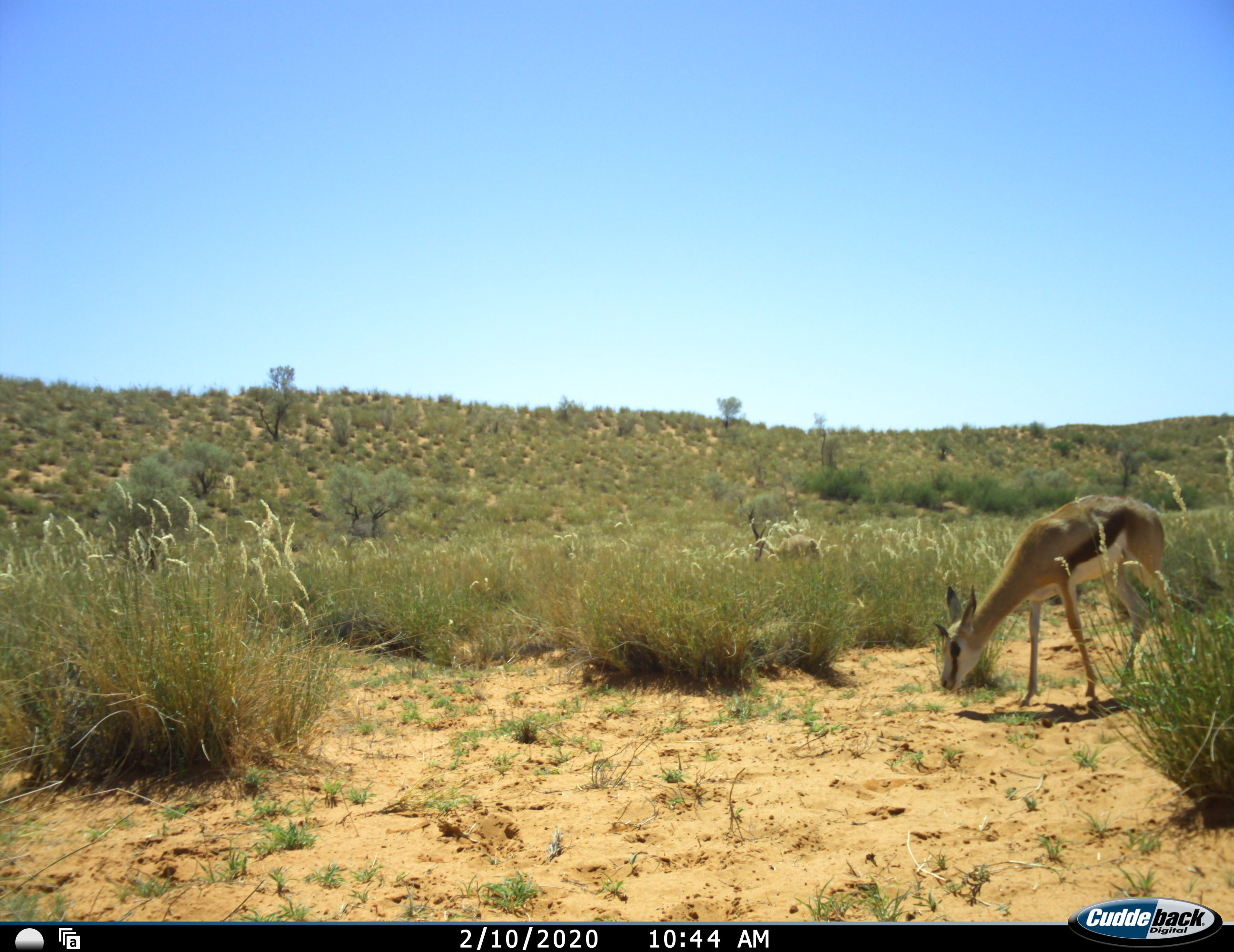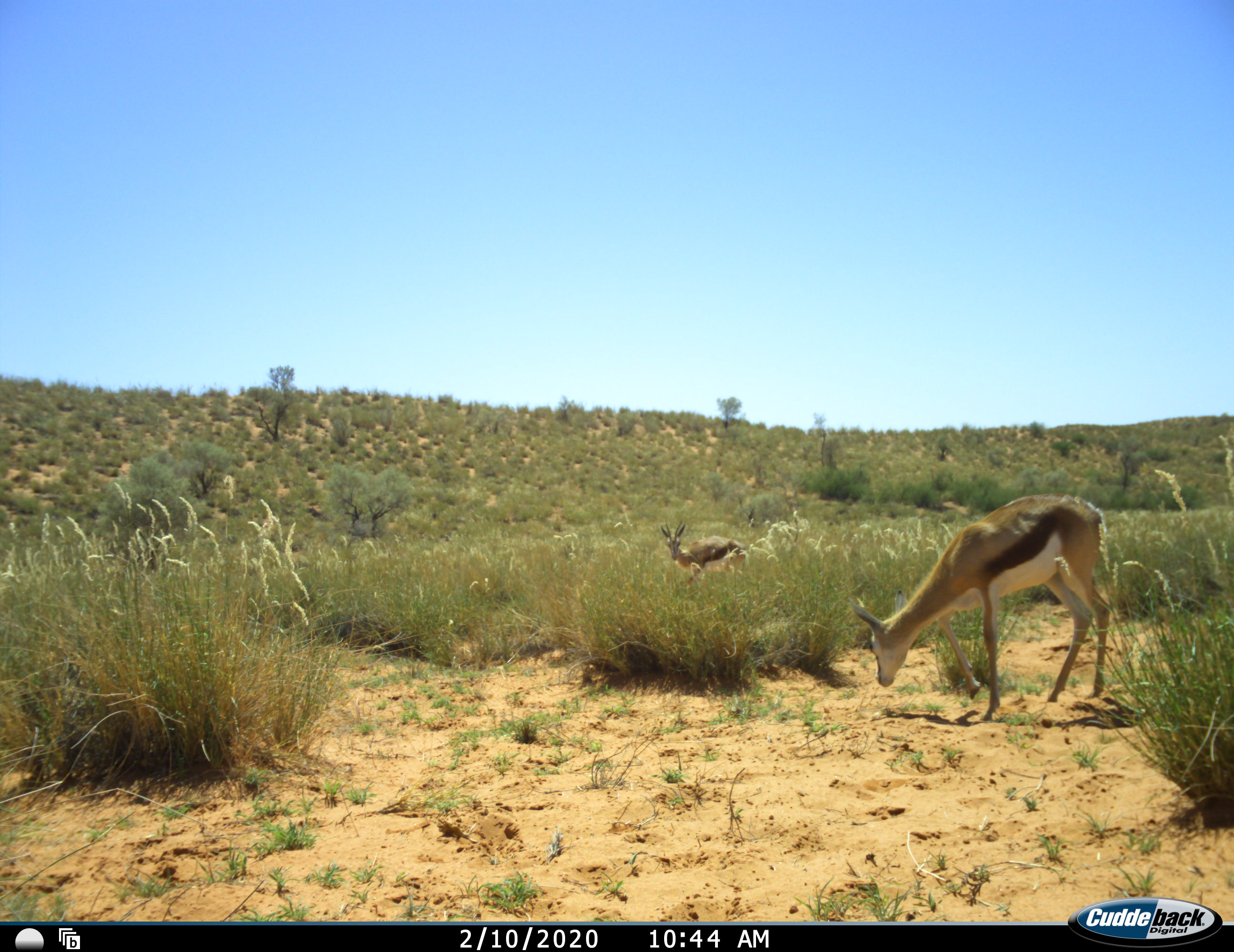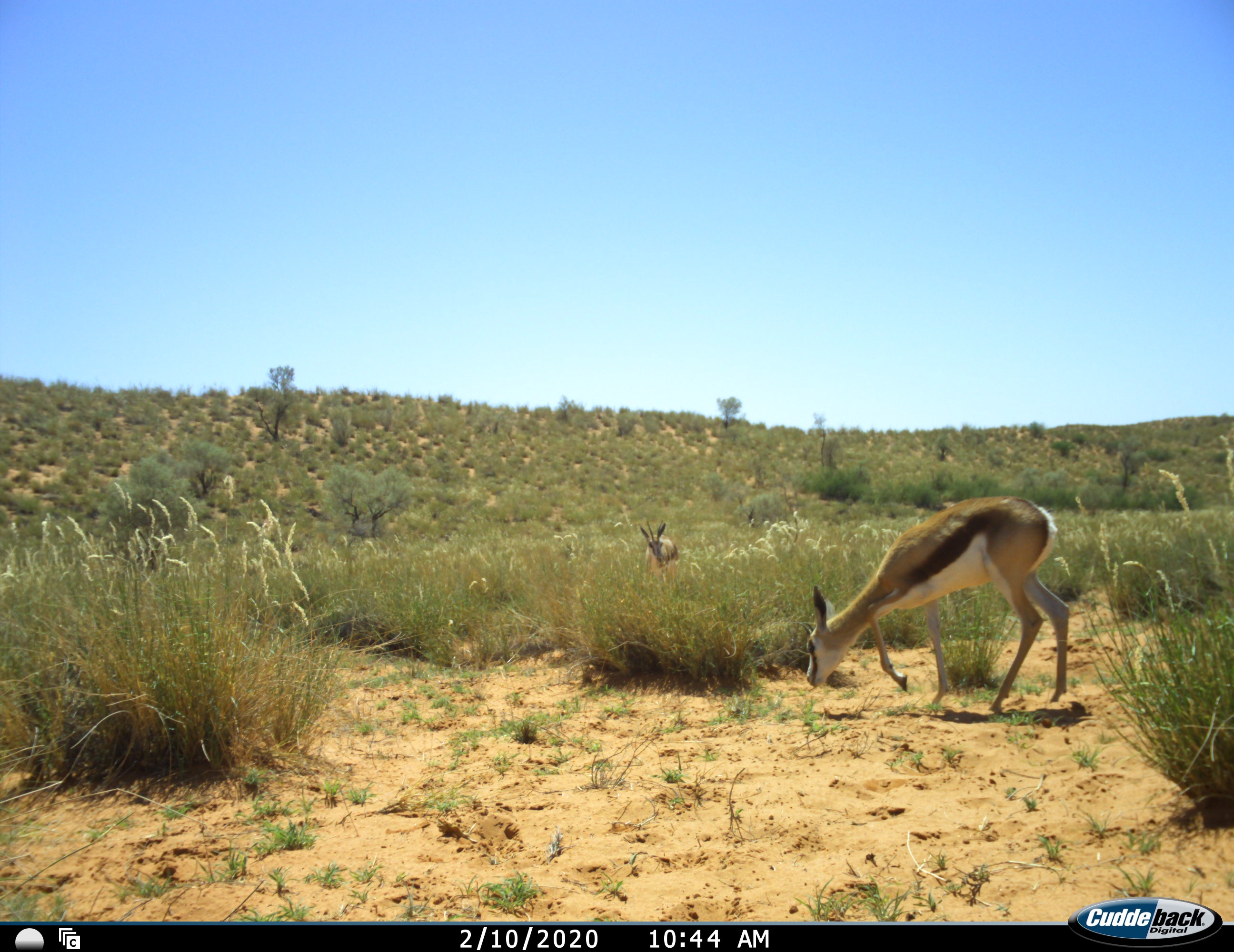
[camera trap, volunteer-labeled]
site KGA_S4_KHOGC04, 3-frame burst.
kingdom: Animalia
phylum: Chordata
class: Mammalia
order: Artiodactyla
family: Bovidae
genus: Antidorcas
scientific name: Antidorcas marsupialis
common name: springbok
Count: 2.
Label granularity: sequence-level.